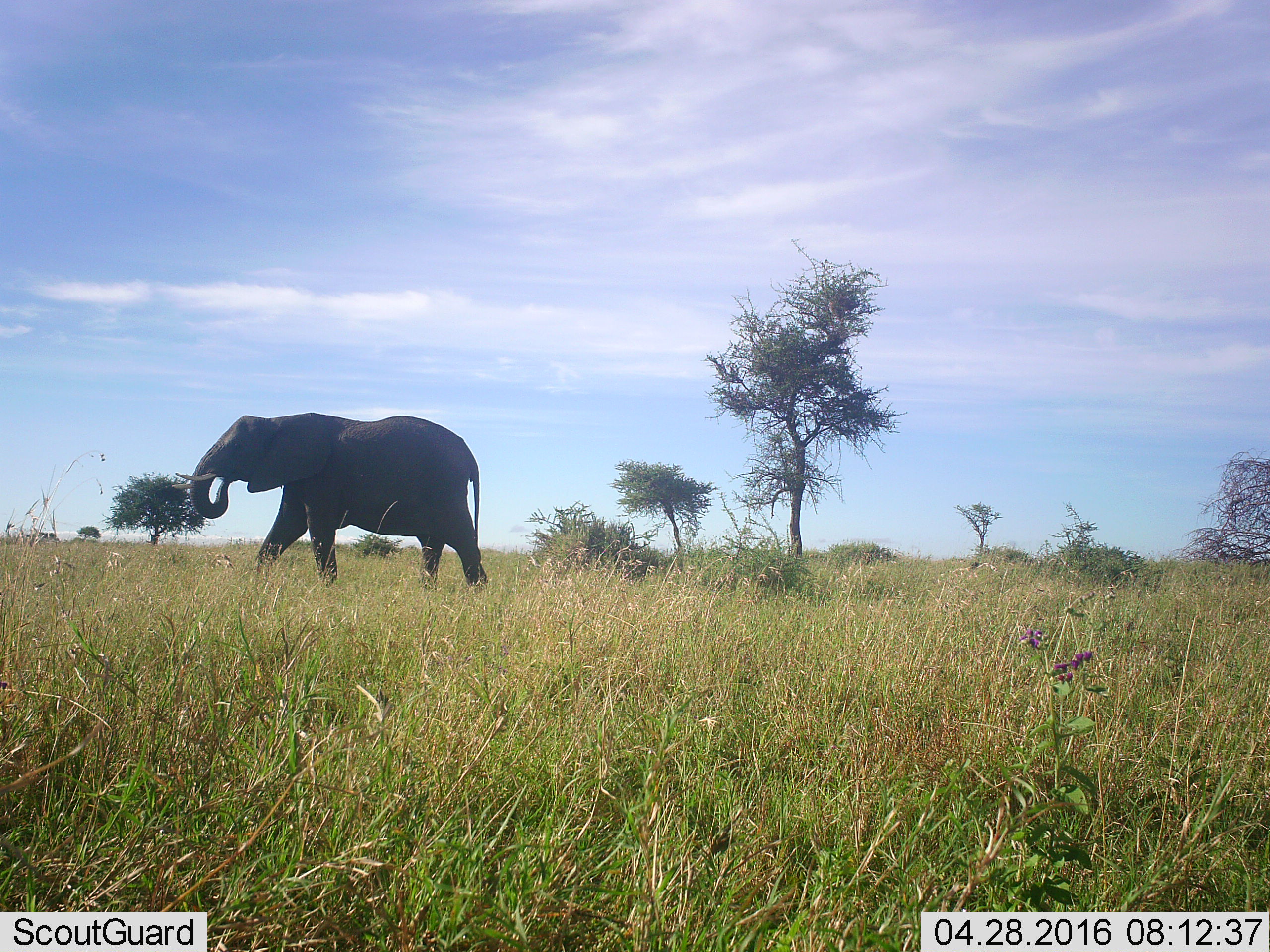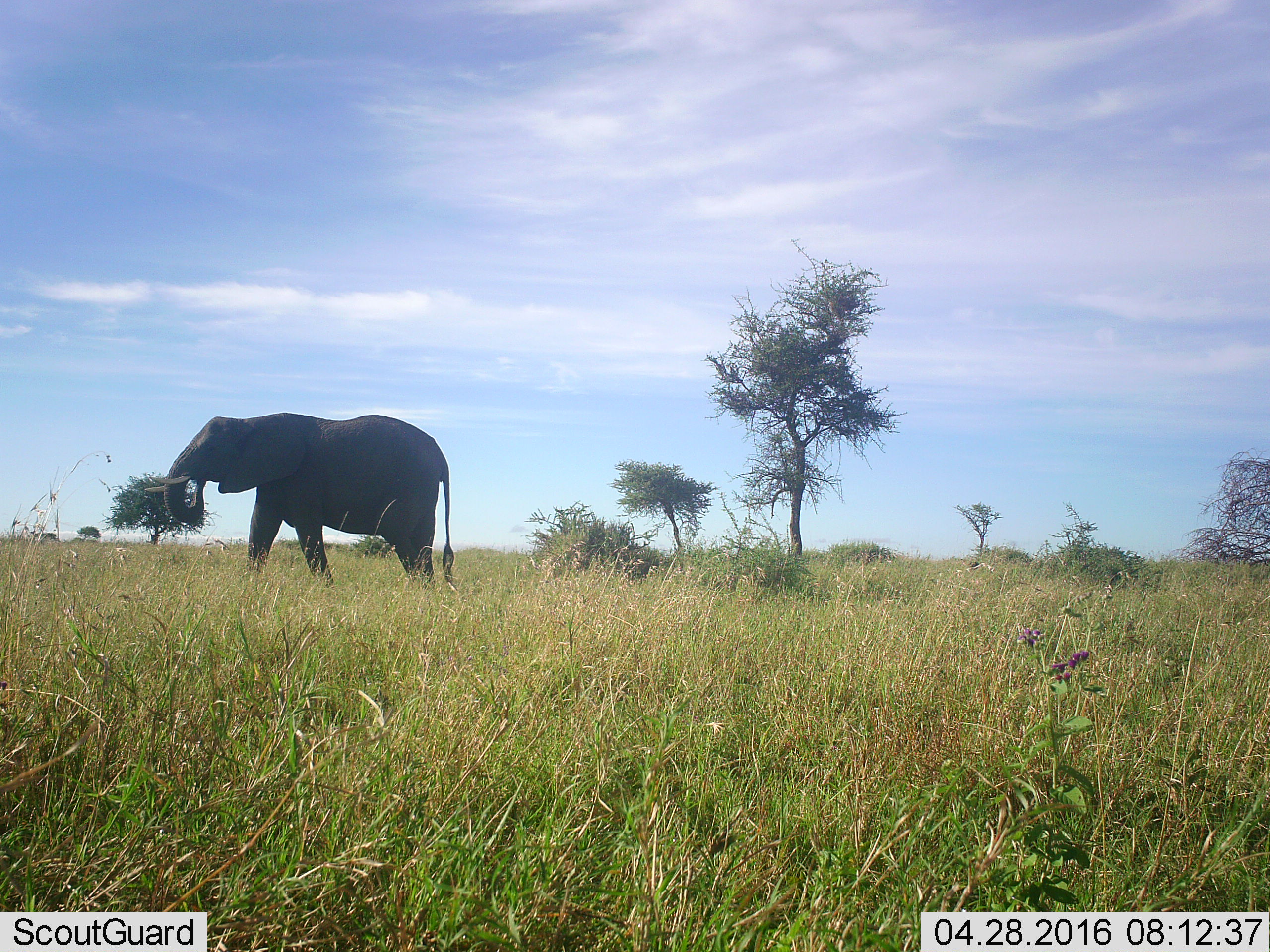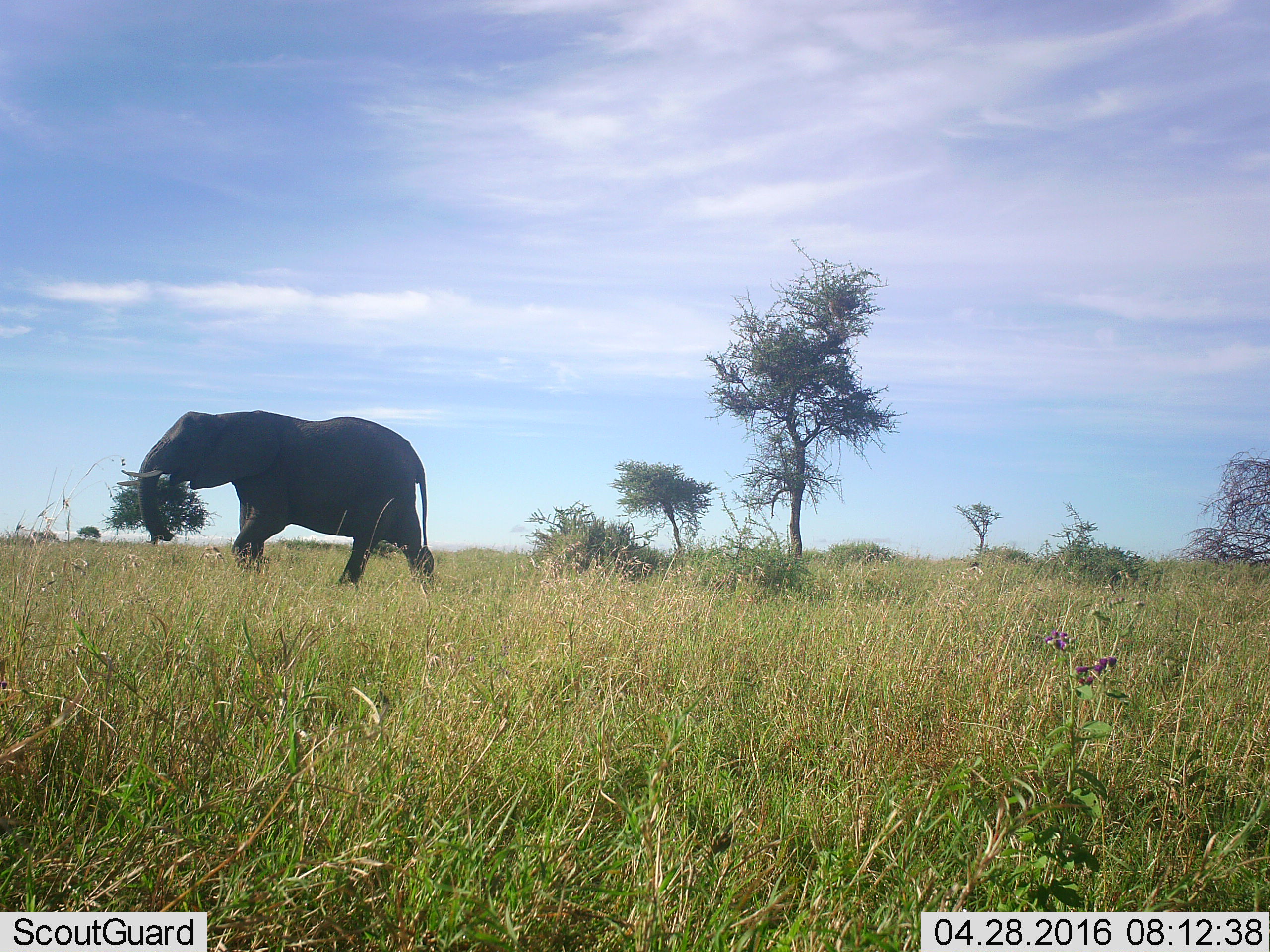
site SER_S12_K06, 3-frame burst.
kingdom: Animalia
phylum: Chordata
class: Mammalia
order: Proboscidea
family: Elephantidae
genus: Loxodonta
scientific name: Loxodonta africana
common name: african bush elephant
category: elephant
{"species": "elephant (african bush elephant) (Loxodonta africana)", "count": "1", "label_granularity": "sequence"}